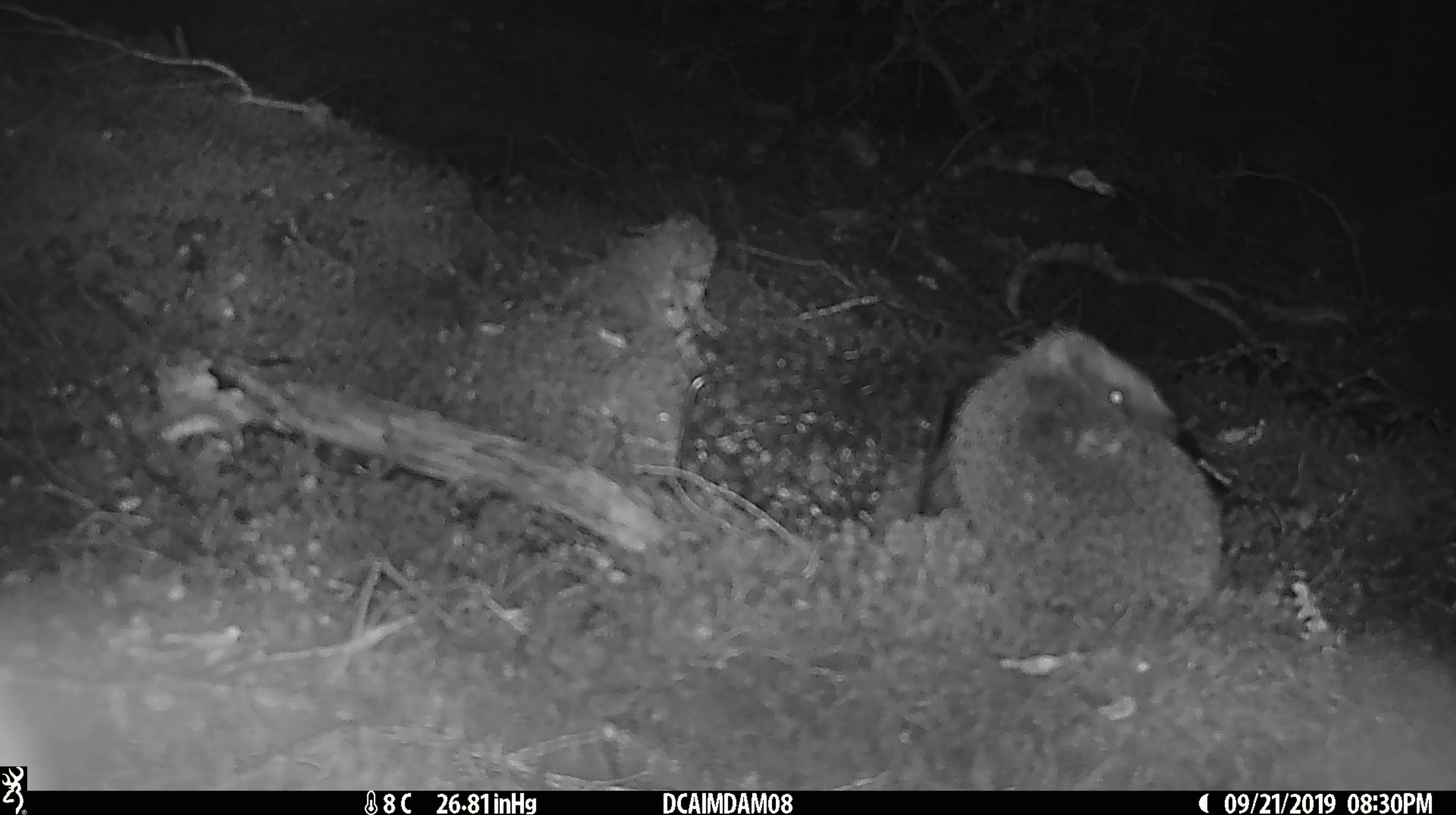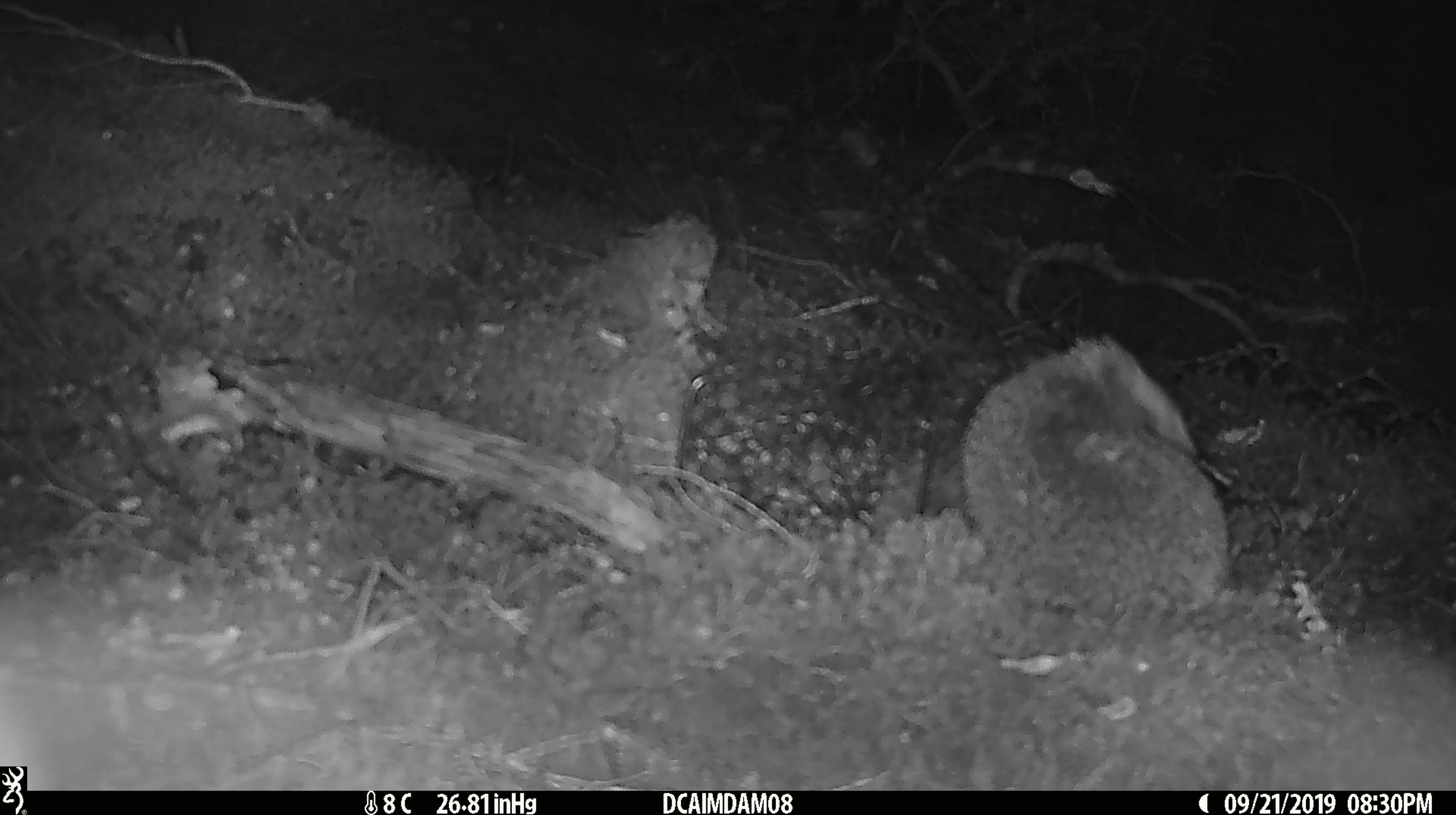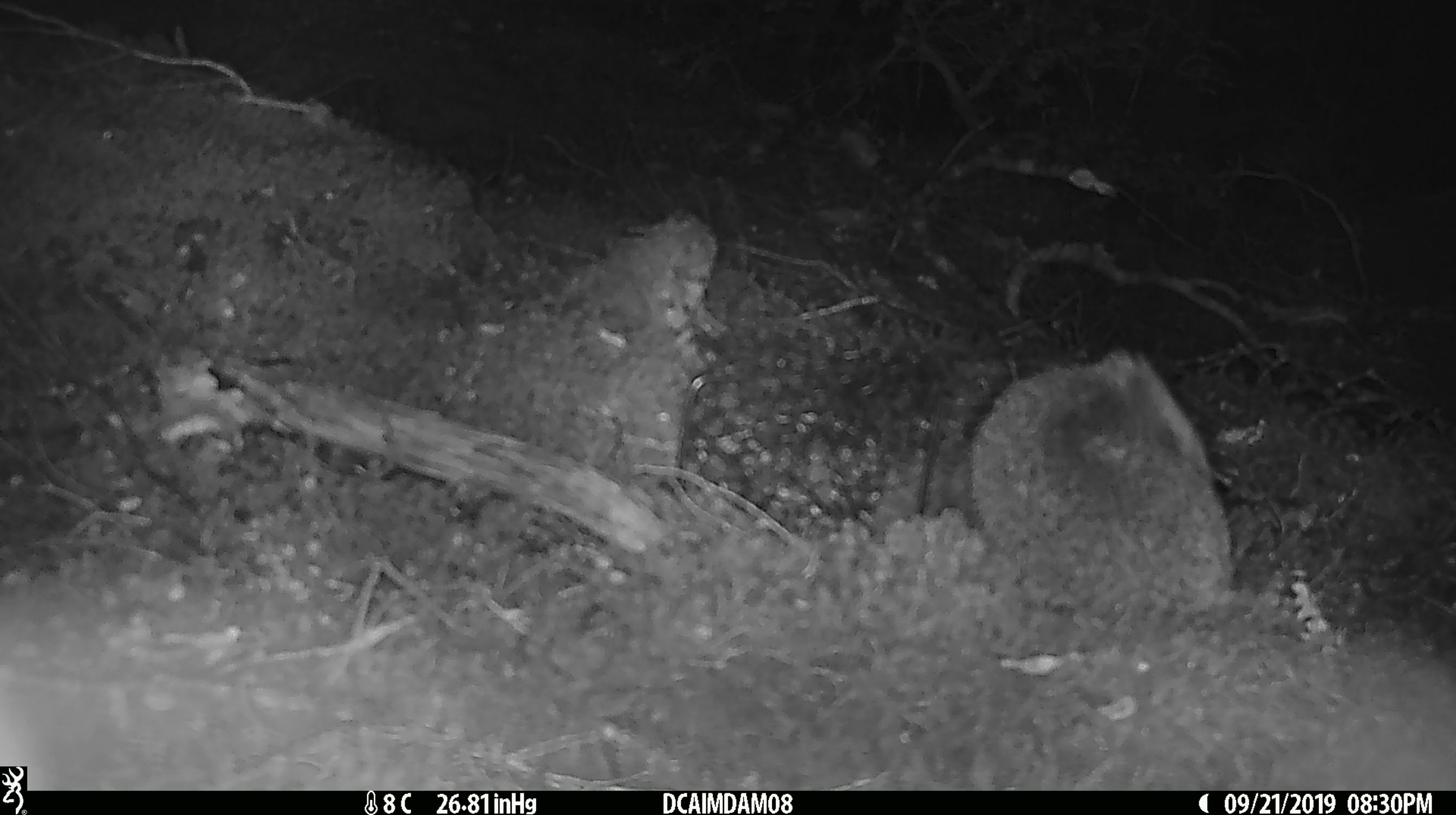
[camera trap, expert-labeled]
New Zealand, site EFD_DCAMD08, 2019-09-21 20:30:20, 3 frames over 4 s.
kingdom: Animalia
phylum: Chordata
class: Mammalia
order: Eulipotyphla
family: Erinaceidae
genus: Erinaceus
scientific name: Erinaceus europaeus europaeus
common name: european hedgehog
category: hedgehog